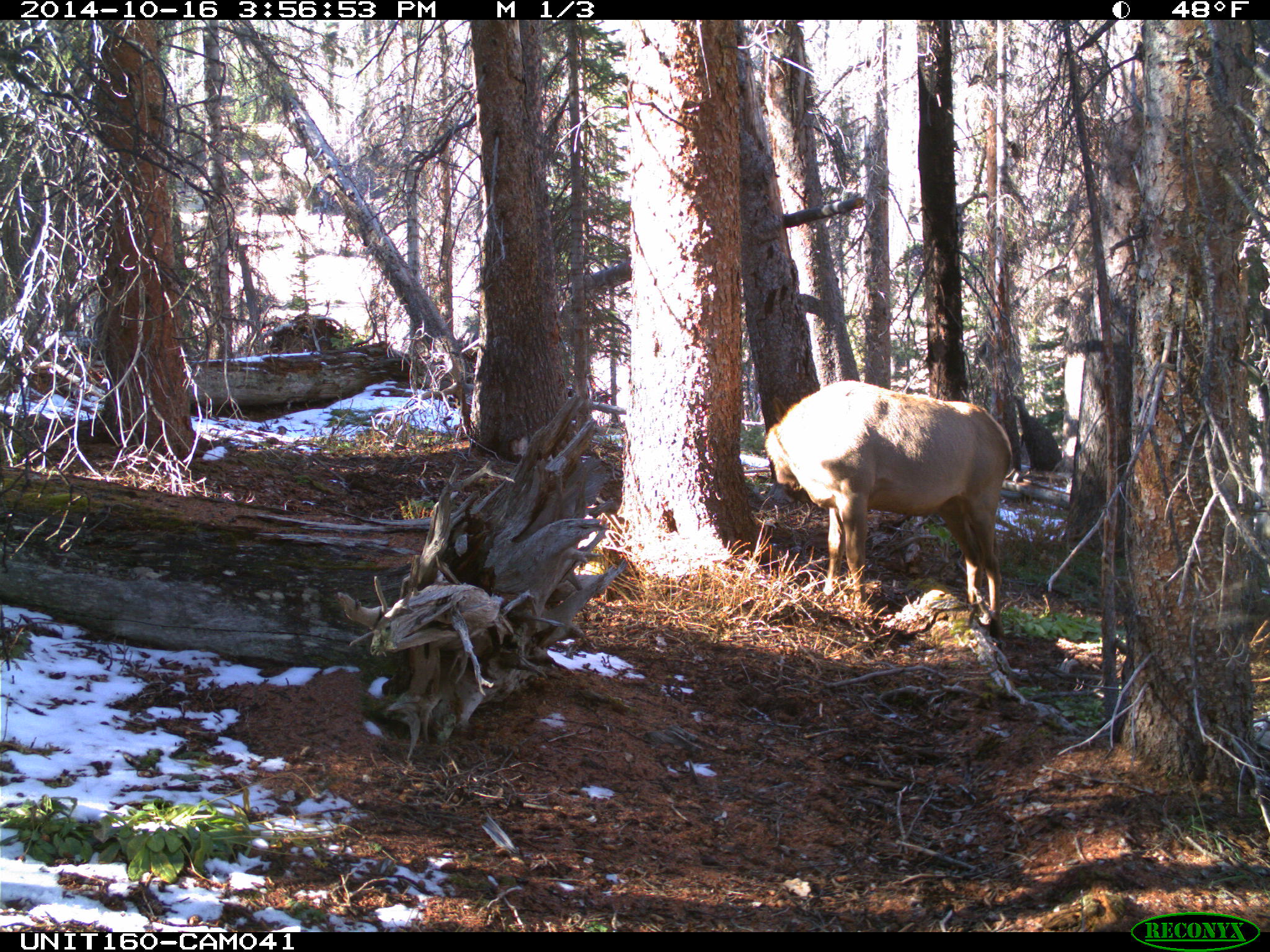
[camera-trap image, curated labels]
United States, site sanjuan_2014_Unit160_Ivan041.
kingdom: Animalia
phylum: Chordata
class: Mammalia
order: Artiodactyla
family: Cervidae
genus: Cervus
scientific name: Cervus elaphus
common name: red deer